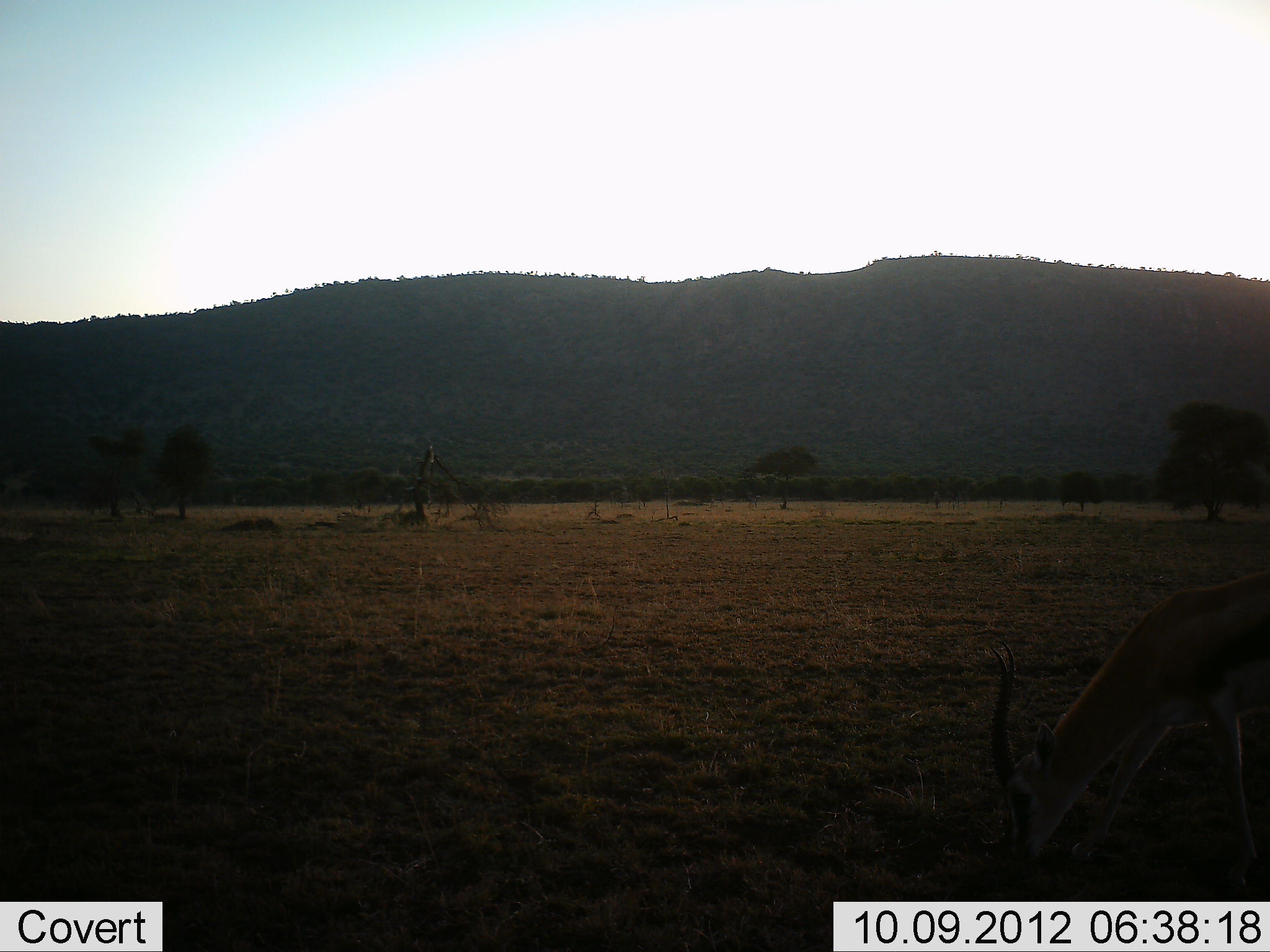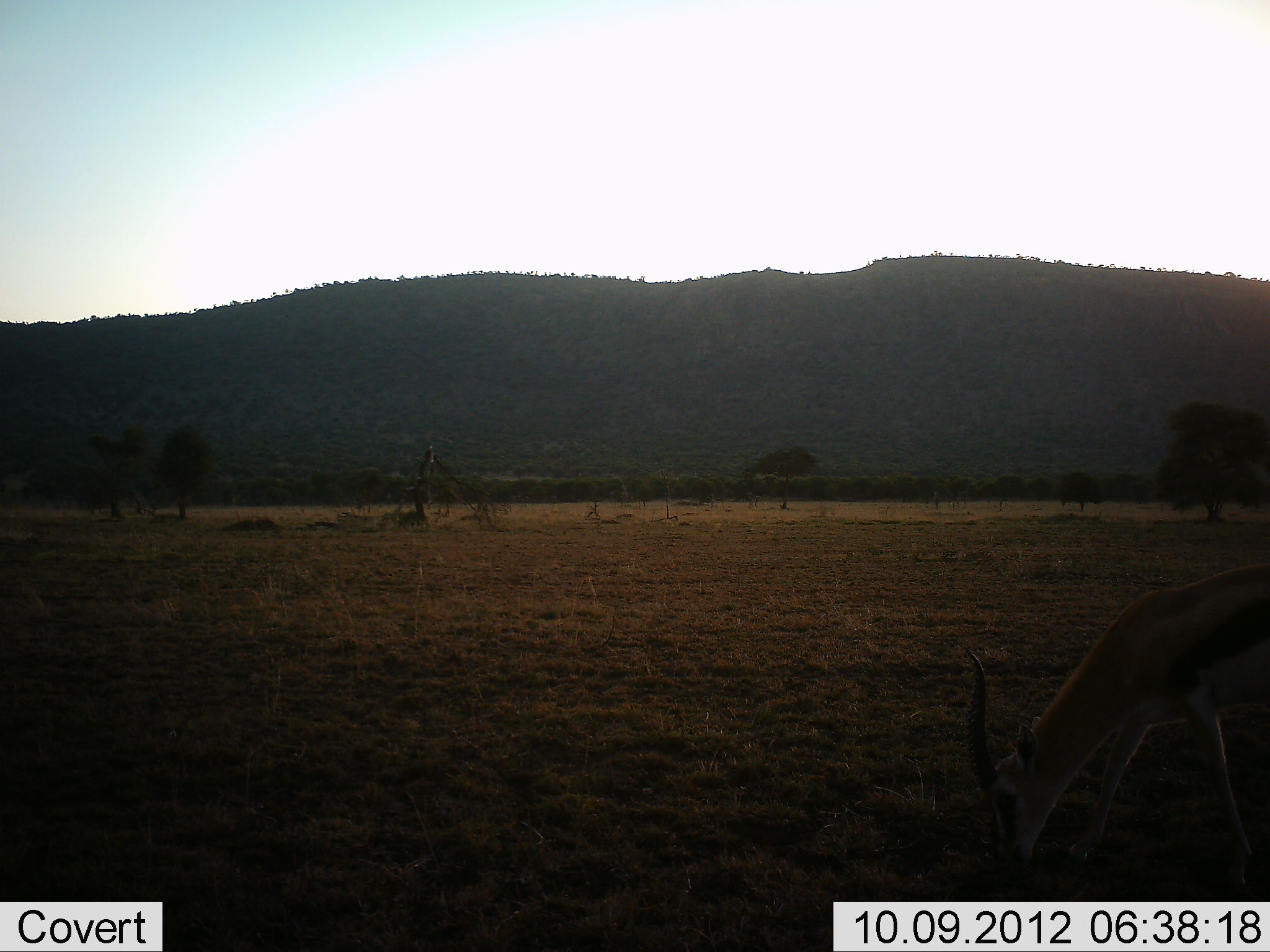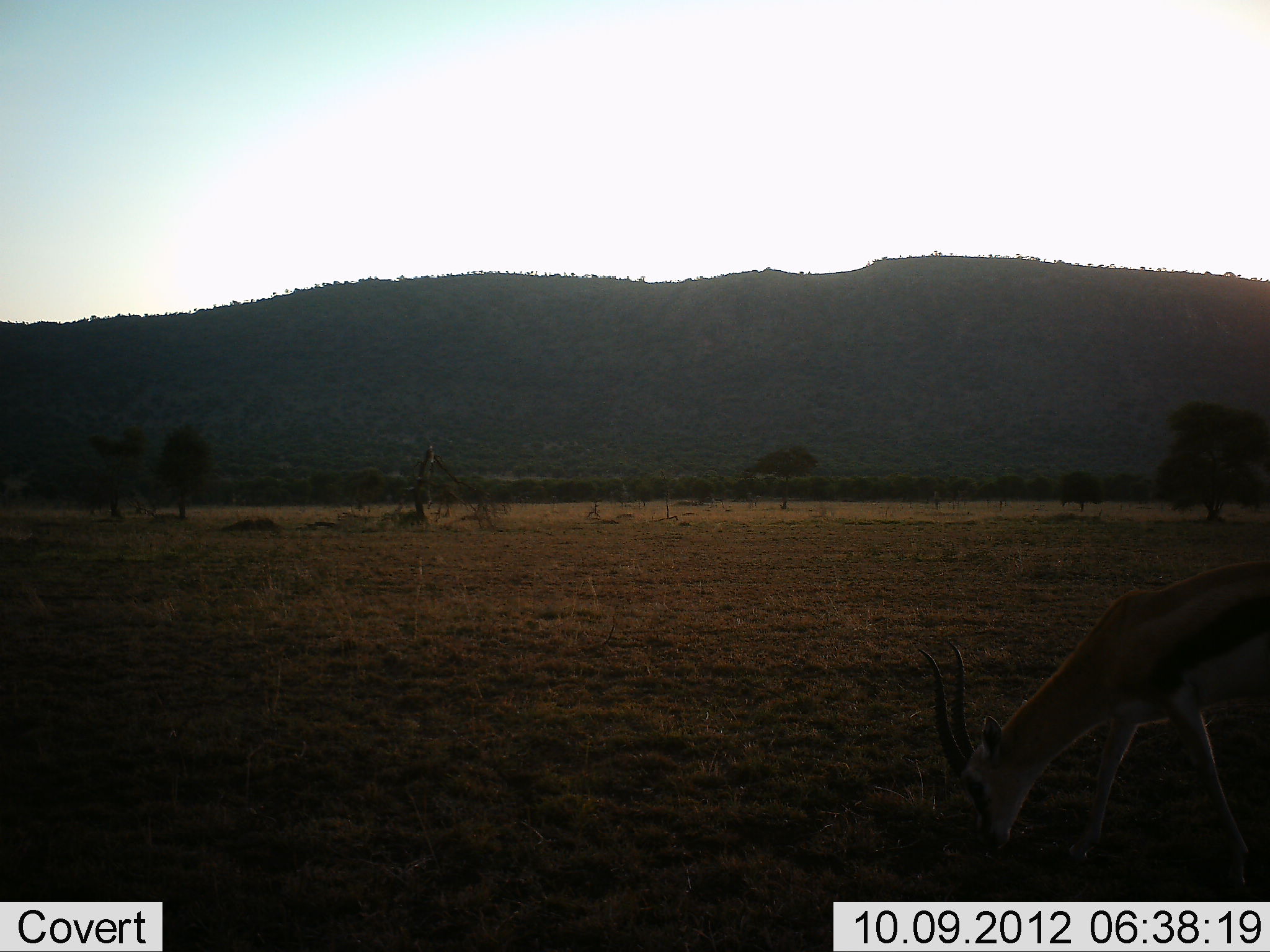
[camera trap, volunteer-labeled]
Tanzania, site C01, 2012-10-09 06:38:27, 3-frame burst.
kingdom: Animalia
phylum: Chordata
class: Mammalia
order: Artiodactyla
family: Bovidae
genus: Eudorcas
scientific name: Eudorcas thomsonii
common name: thomson's gazelle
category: gazellethomsons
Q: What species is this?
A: Gazellethomsons (thomson's gazelle) (Eudorcas thomsonii).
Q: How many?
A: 1.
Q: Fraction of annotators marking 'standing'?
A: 30%.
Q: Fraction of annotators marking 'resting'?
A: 0%.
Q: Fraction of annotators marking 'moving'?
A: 10%.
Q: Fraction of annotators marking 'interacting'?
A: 0%.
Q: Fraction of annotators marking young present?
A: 0%.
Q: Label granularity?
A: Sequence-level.